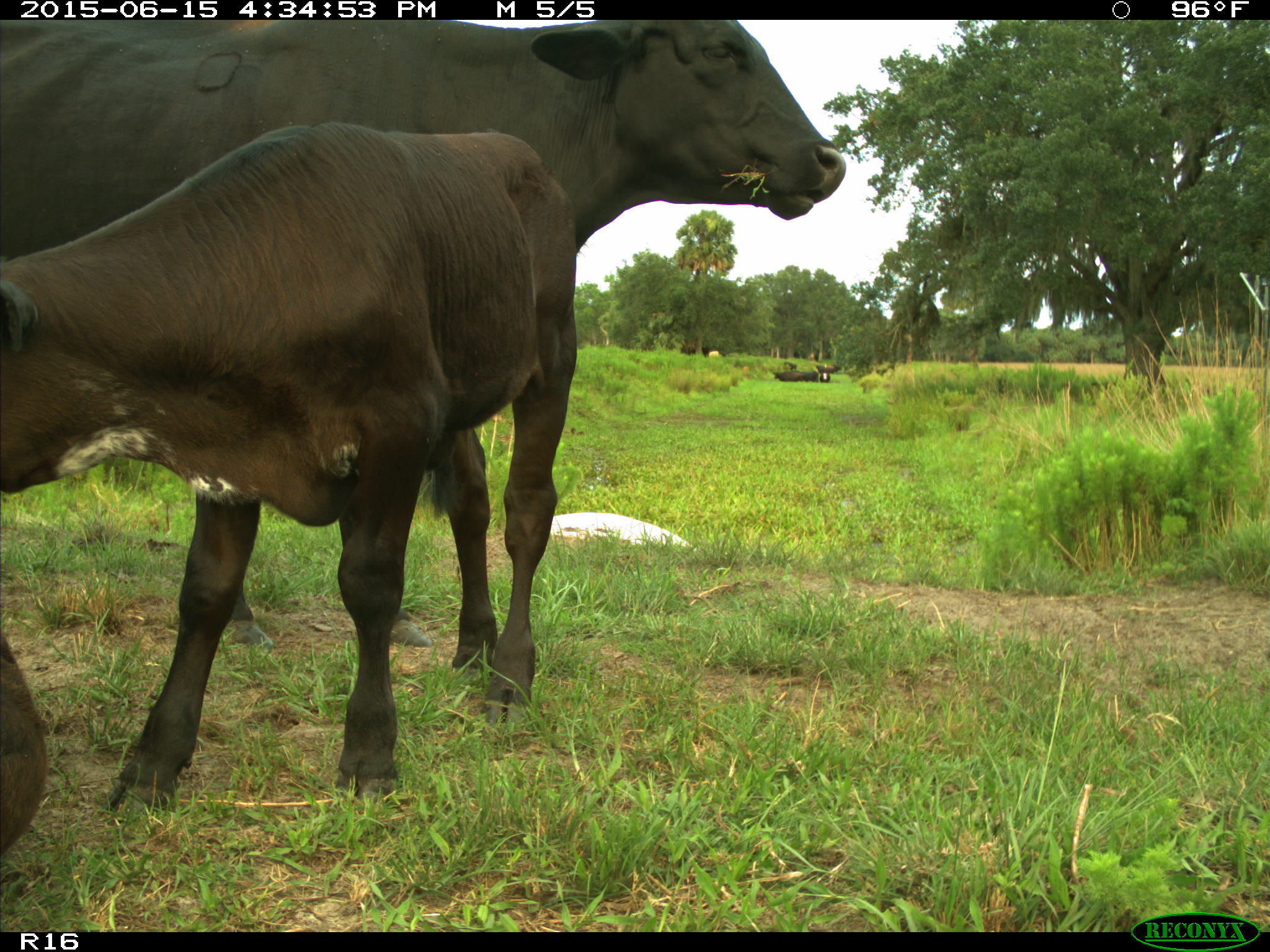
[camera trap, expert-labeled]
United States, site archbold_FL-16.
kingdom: Animalia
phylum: Chordata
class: Mammalia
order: Artiodactyla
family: Bovidae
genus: Bos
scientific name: Bos taurus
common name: domestic cow